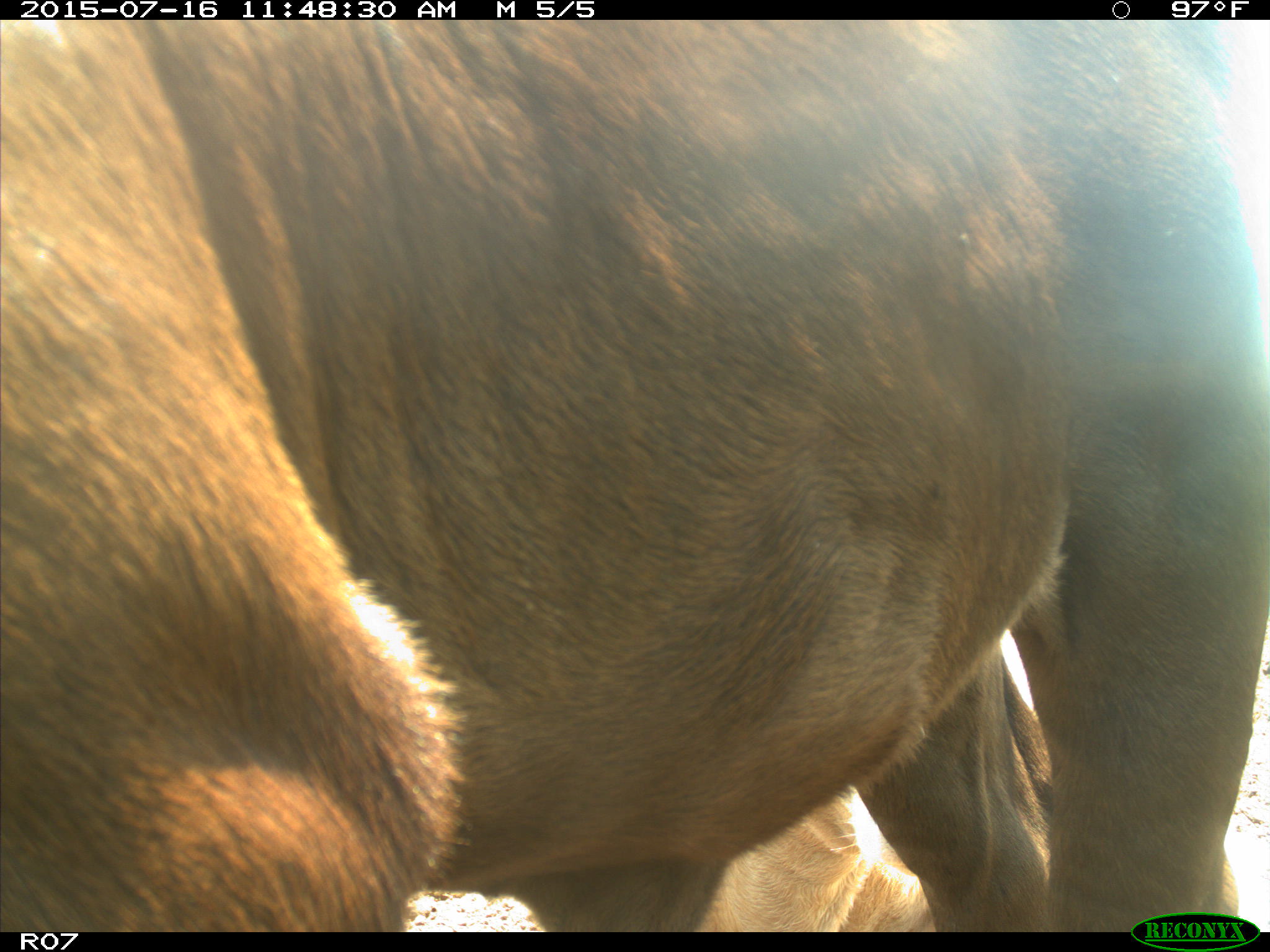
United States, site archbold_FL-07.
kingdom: Animalia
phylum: Chordata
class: Mammalia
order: Artiodactyla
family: Bovidae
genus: Bos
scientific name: Bos taurus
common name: domestic cow